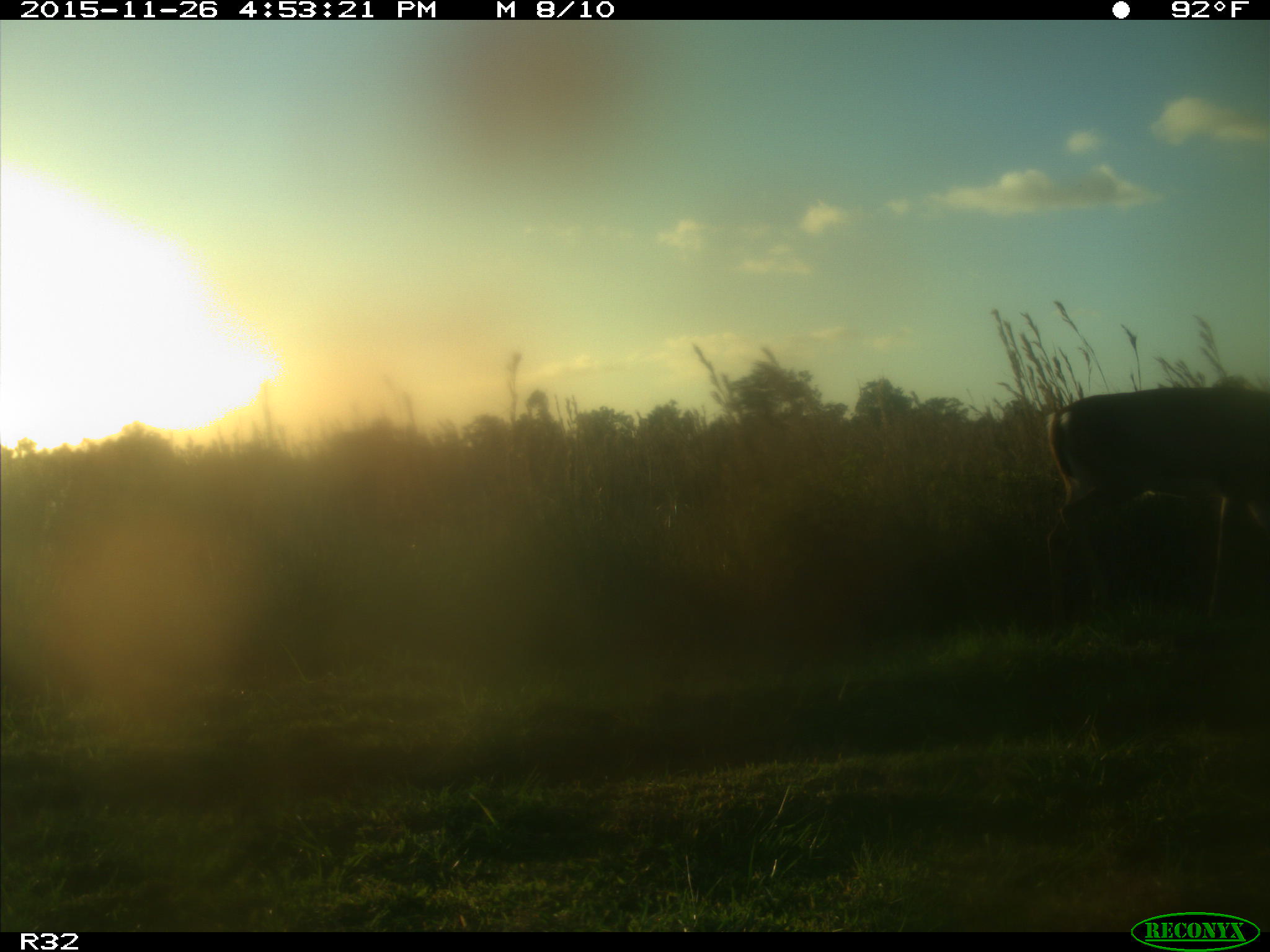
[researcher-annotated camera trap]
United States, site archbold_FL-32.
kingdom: Animalia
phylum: Chordata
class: Mammalia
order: Artiodactyla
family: Cervidae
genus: Odocoileus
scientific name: Odocoileus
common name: deer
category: unidentified deer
Unidentified deer (deer) (Odocoileus).